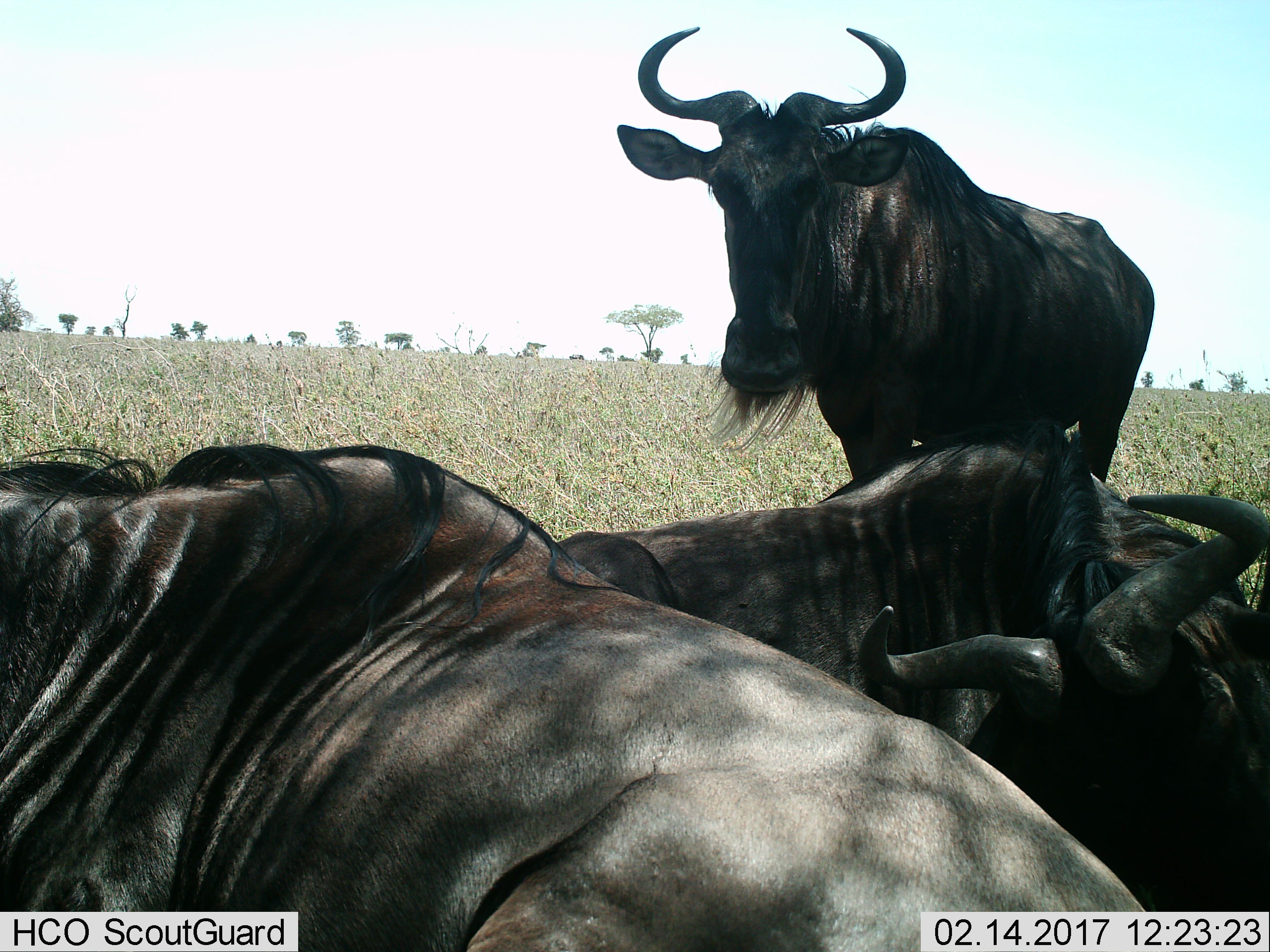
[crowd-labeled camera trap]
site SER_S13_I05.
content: unidentified animal